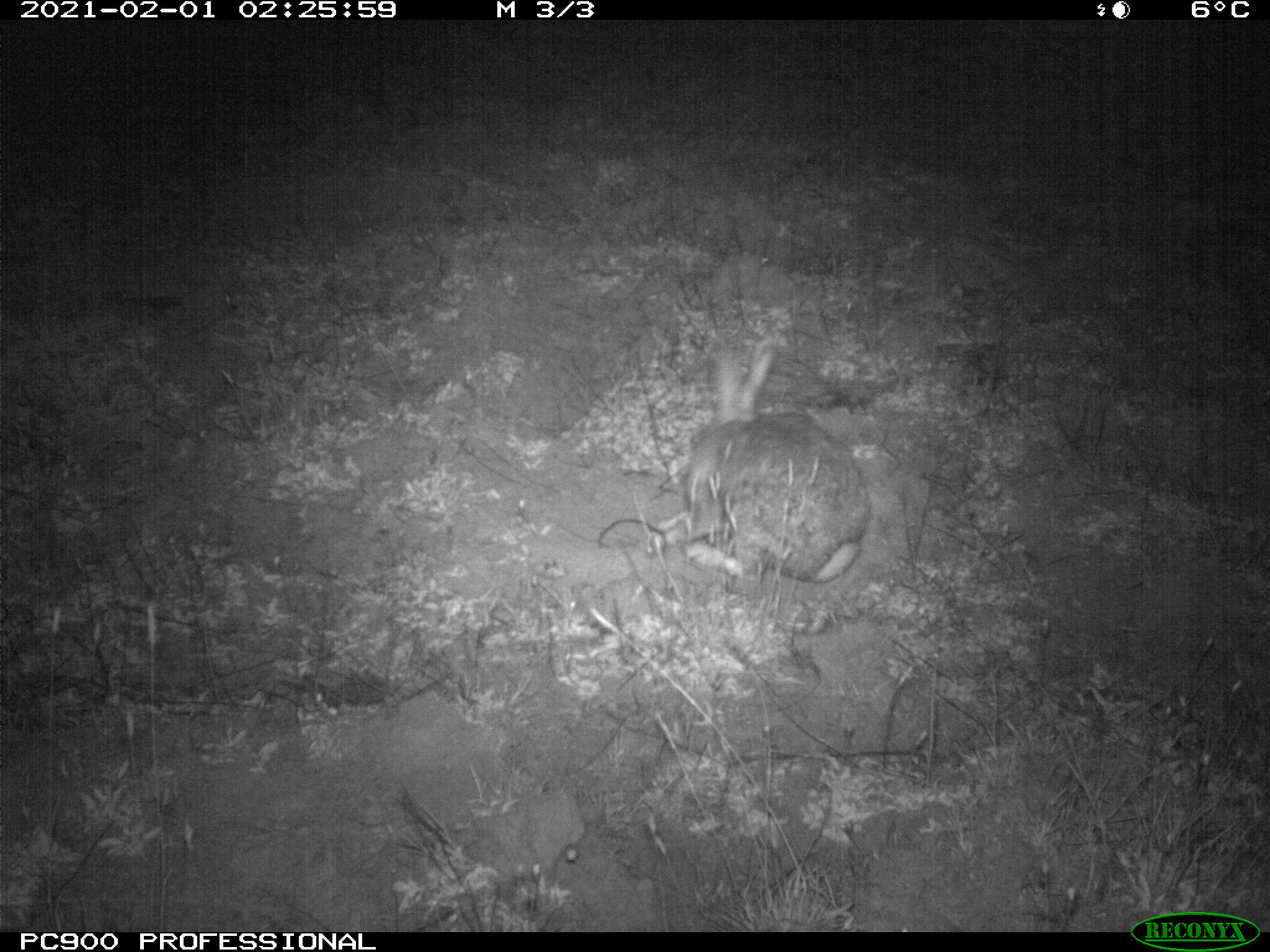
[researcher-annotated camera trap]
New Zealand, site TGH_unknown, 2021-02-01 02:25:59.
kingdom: Animalia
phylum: Chordata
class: Mammalia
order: Lagomorpha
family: Leporidae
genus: Oryctolagus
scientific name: Oryctolagus cuniculus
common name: european rabbit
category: rabbit